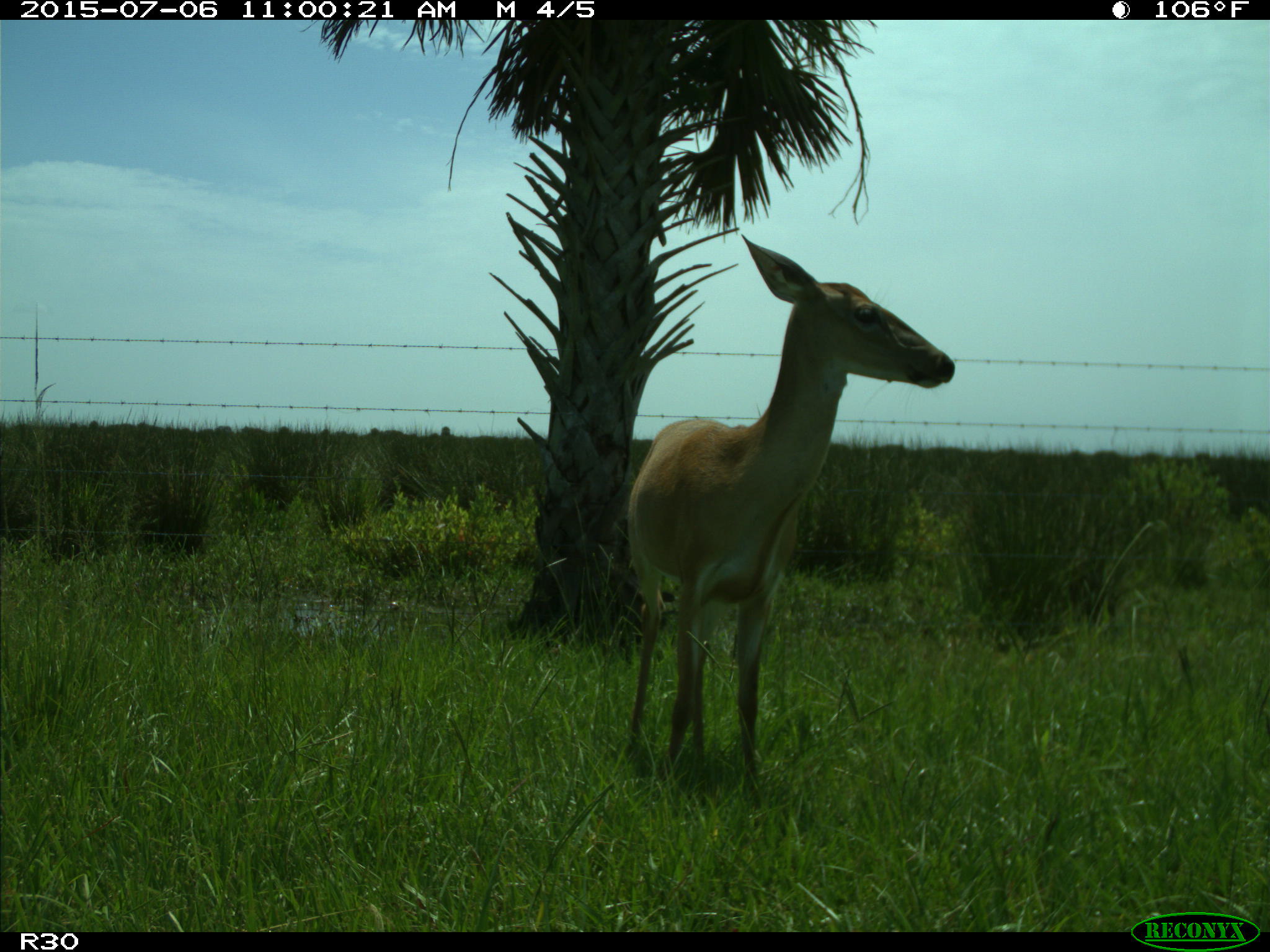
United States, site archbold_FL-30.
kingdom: Animalia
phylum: Chordata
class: Mammalia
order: Artiodactyla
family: Cervidae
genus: Odocoileus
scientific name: Odocoileus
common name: deer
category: unidentified deer